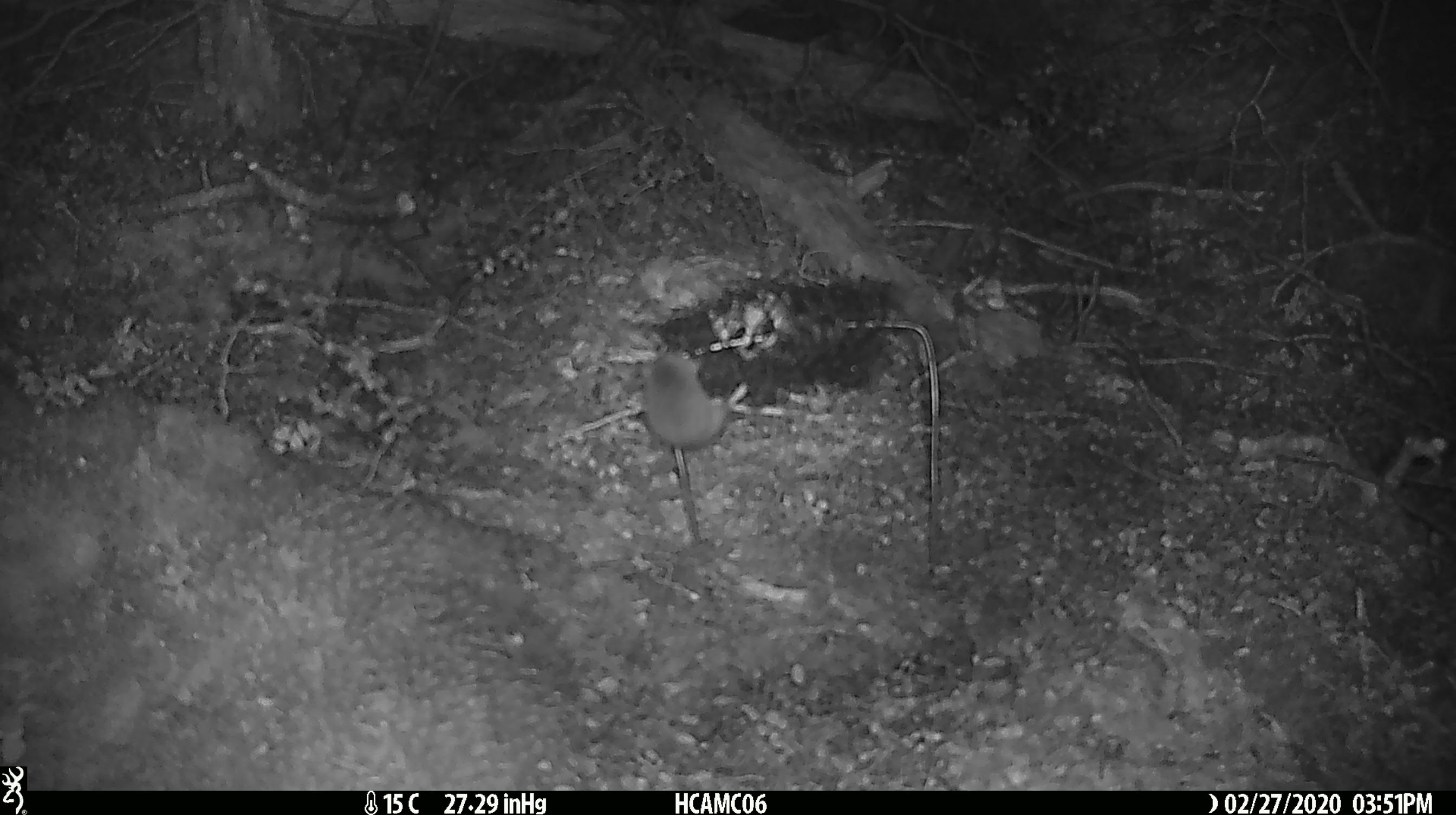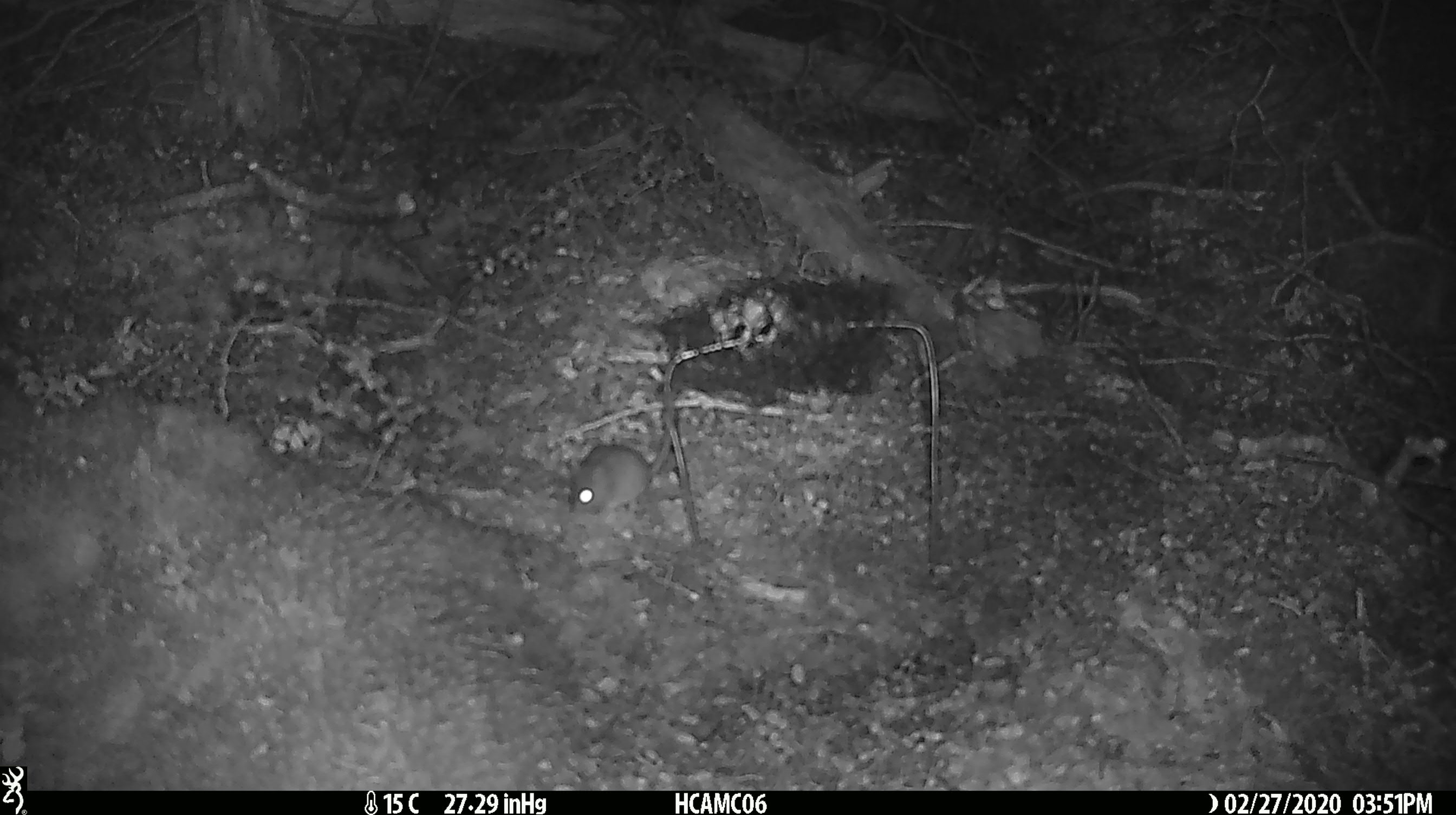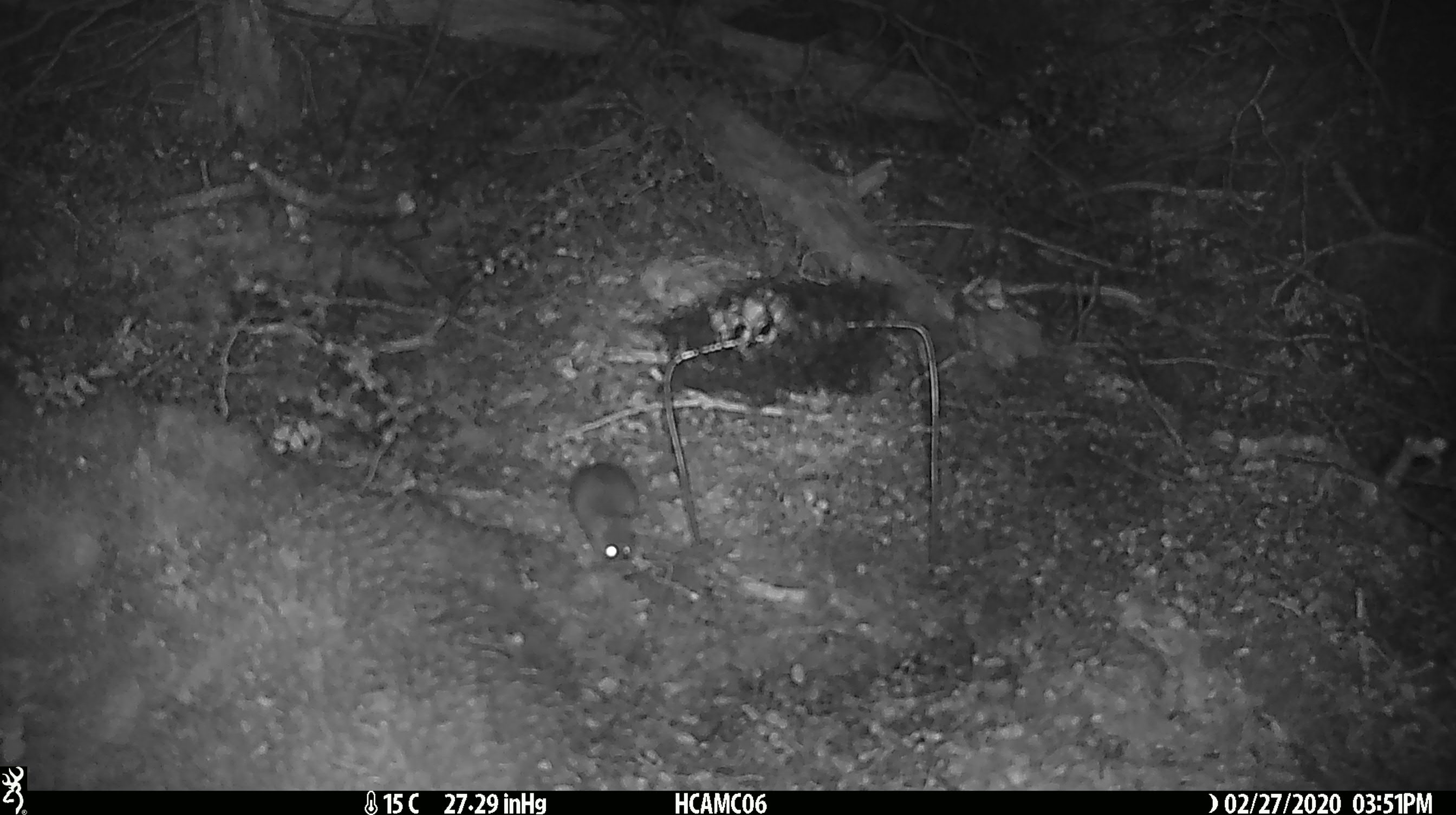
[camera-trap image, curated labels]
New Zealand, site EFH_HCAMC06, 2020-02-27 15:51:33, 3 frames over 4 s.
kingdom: Animalia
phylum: Chordata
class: Mammalia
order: Rodentia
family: Muridae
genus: Mus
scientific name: Mus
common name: mouse